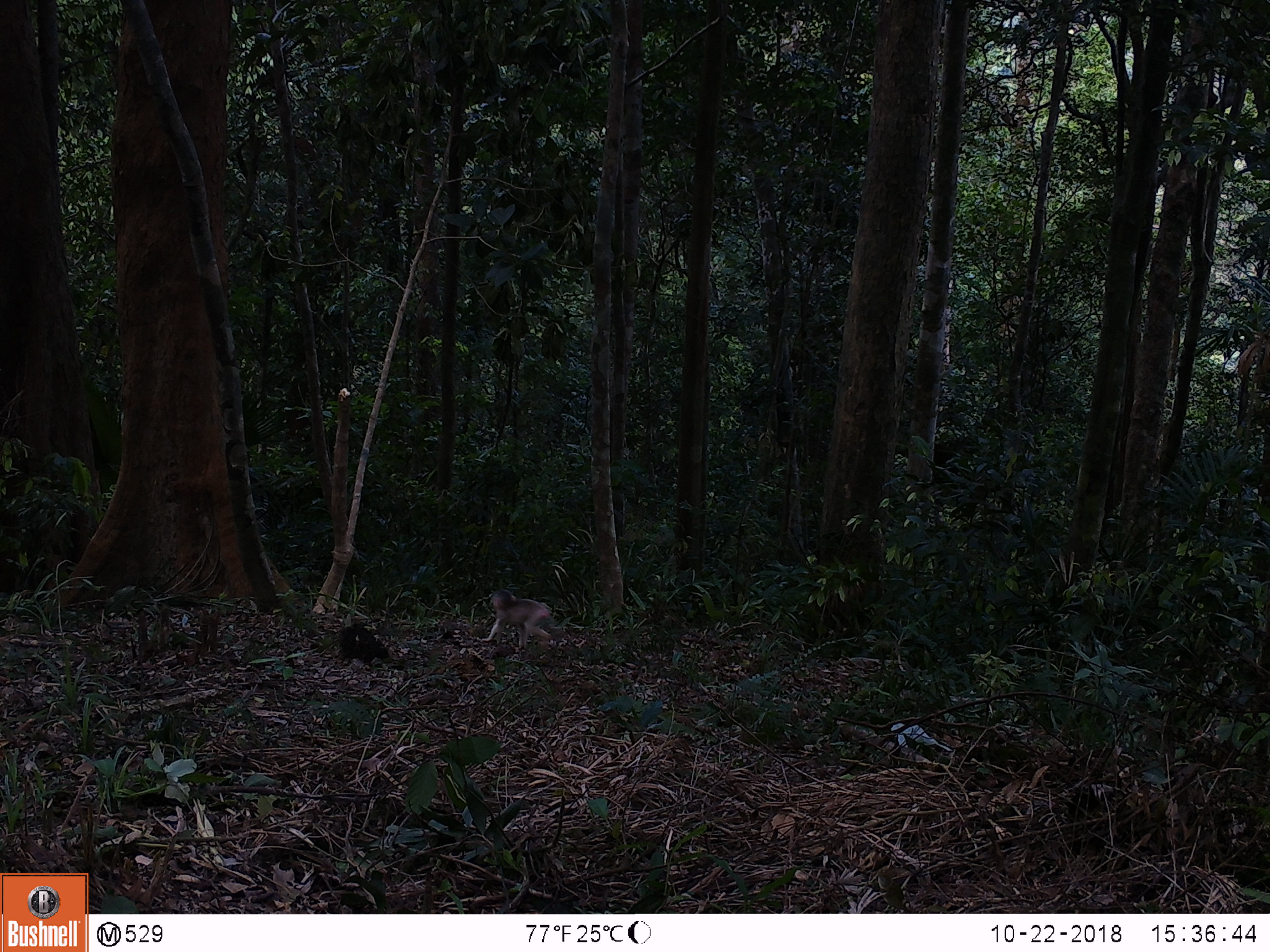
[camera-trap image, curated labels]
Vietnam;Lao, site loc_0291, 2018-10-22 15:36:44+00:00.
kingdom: Animalia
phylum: Chordata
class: Mammalia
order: Primates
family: Cercopithecidae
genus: Macaca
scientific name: Macaca arctoides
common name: stump-tailed macaque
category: stump tailed macaque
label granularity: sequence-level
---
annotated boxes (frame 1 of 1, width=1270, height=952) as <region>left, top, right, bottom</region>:
stump tailed macaque: <region>481, 589, 552, 650</region>